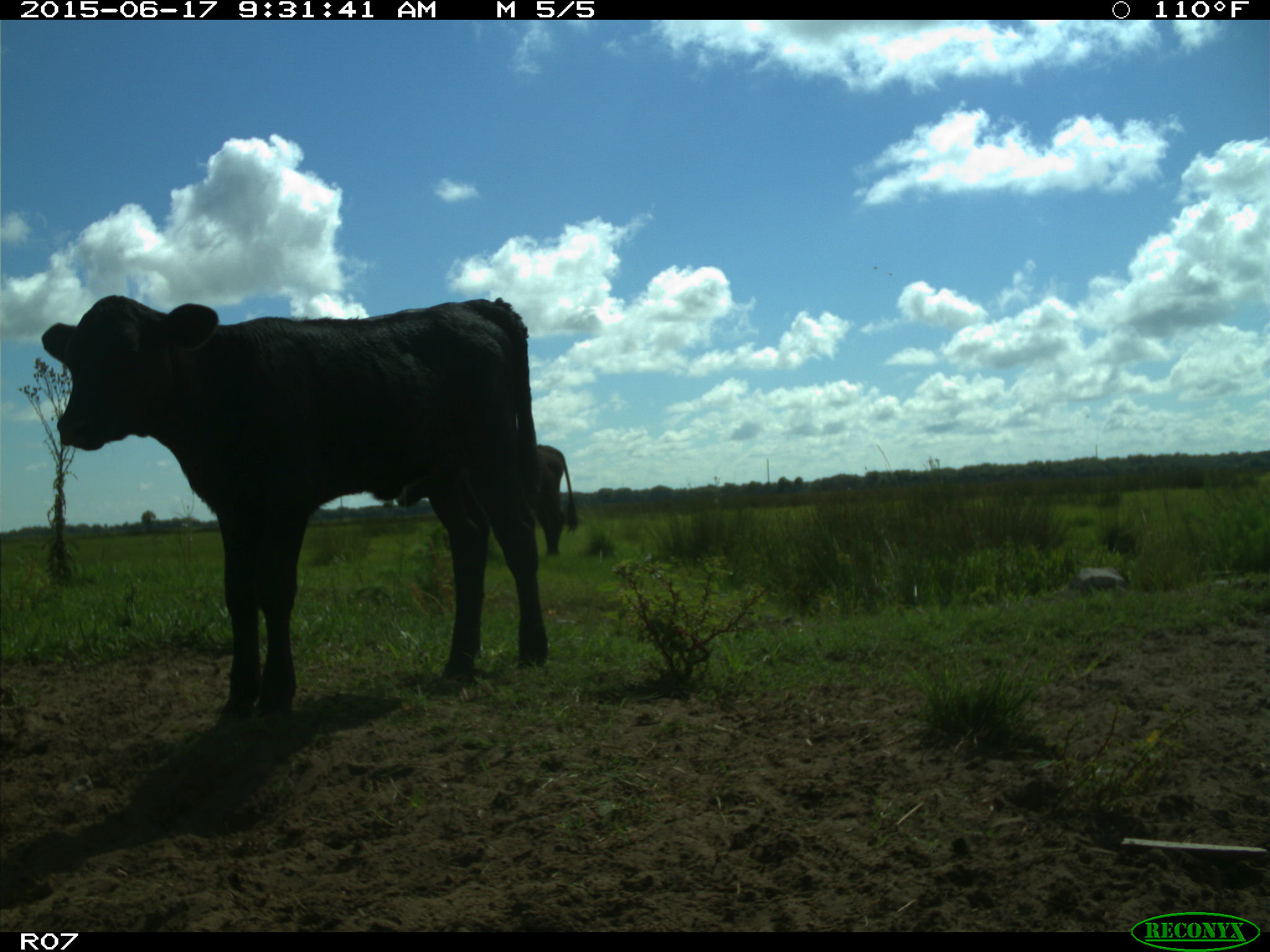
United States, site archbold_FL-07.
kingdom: Animalia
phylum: Chordata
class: Mammalia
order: Artiodactyla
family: Bovidae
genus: Bos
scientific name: Bos taurus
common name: domestic cow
Bos taurus (domestic cow).